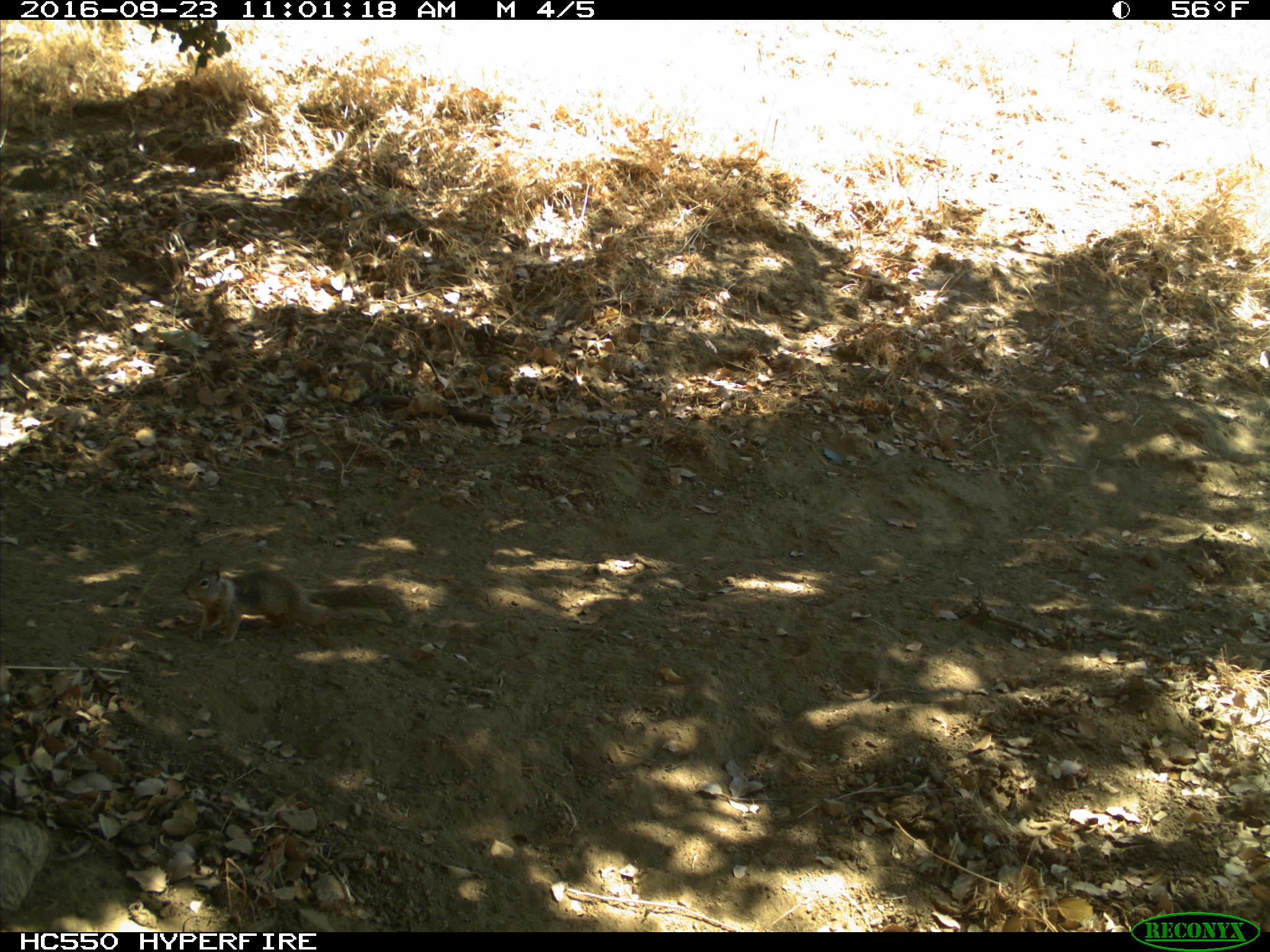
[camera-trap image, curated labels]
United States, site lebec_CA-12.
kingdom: Animalia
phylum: Chordata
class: Mammalia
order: Rodentia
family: Sciuridae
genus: Otospermophilus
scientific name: Otospermophilus beecheyi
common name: california ground squirrel